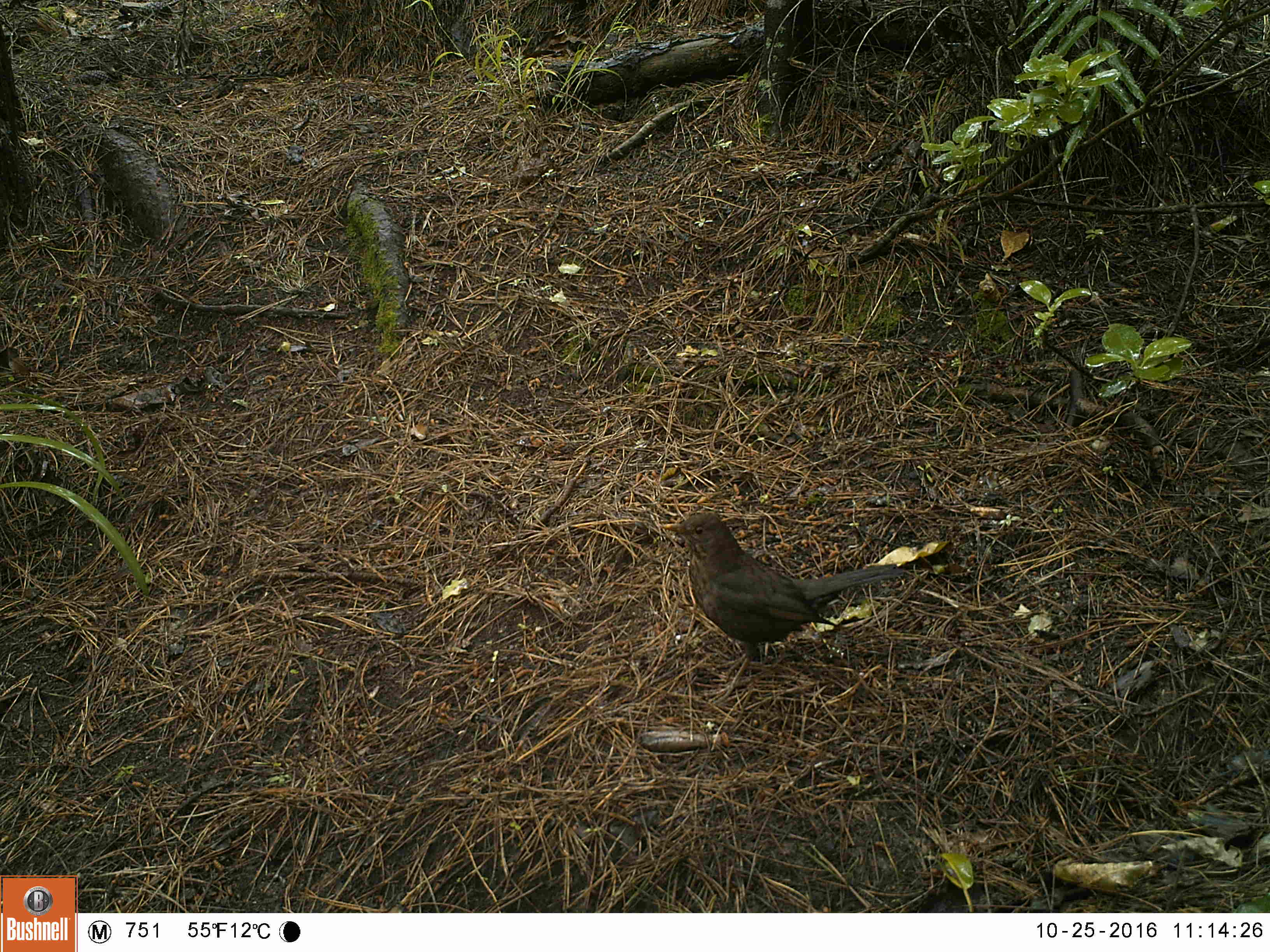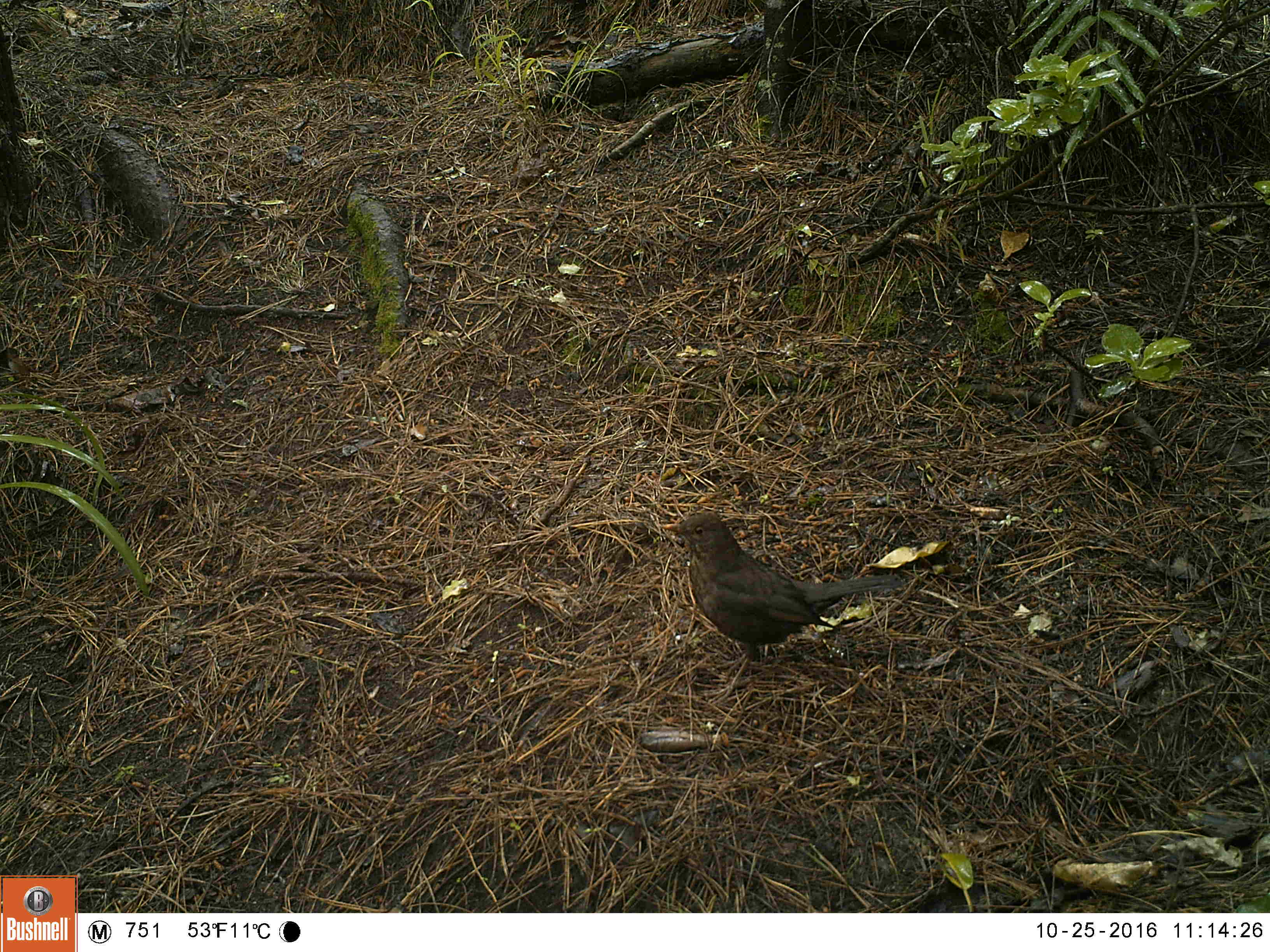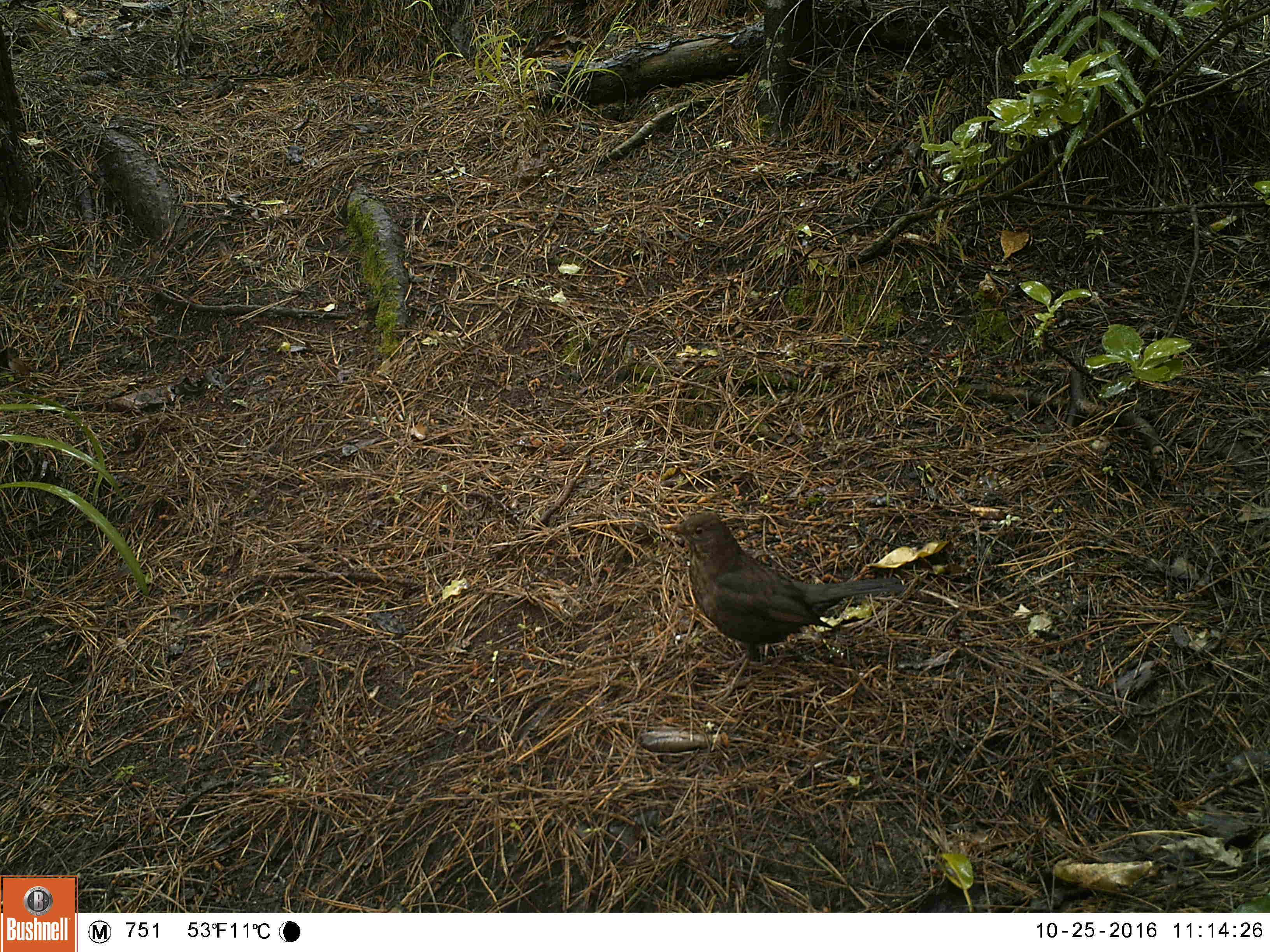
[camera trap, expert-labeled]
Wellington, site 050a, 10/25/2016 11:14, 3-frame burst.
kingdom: Animalia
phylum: Chordata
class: Aves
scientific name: Aves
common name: bird